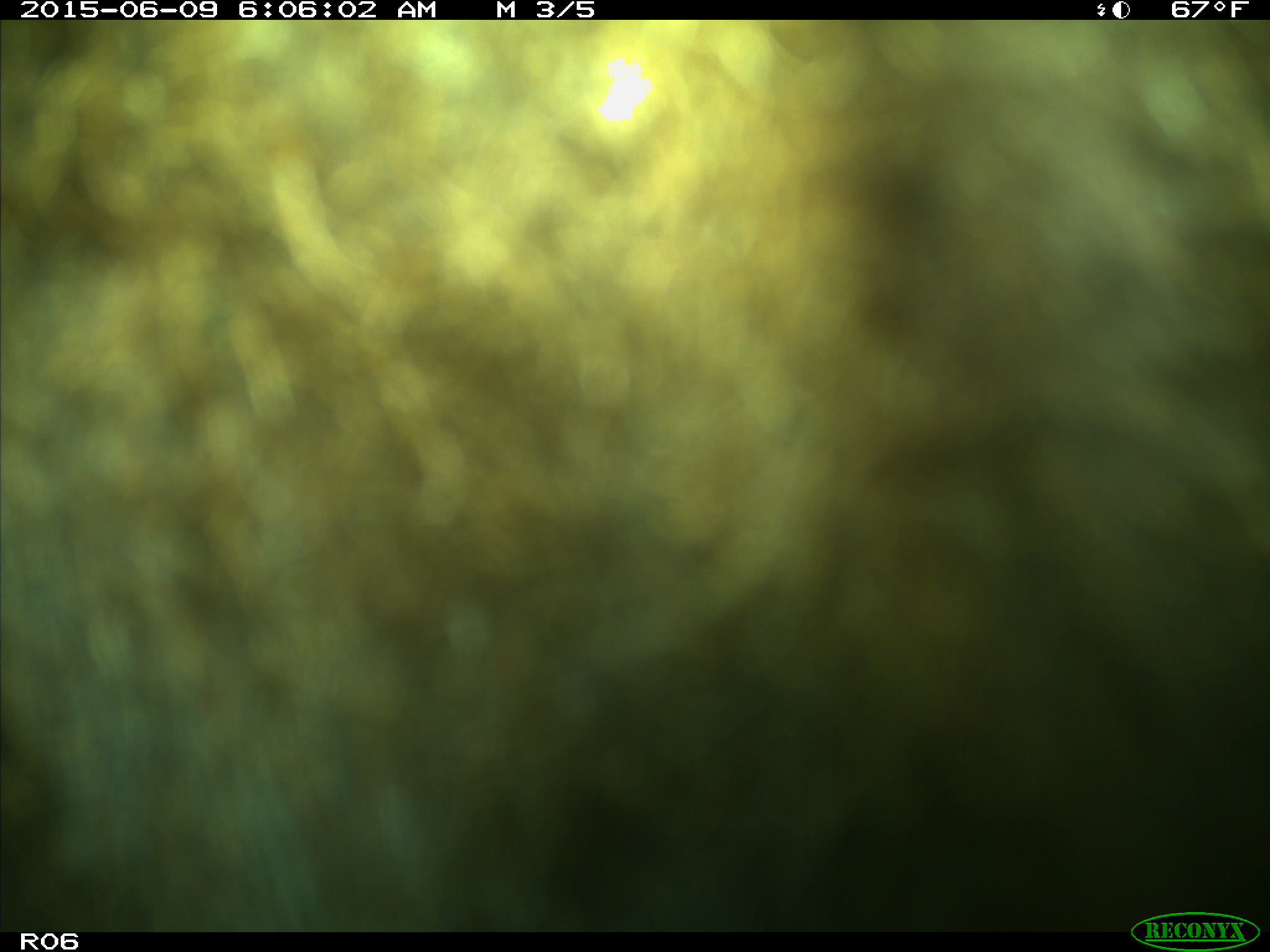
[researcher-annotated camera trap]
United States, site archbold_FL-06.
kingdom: Animalia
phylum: Chordata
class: Mammalia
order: Artiodactyla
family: Bovidae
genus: Bos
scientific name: Bos taurus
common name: domestic cow